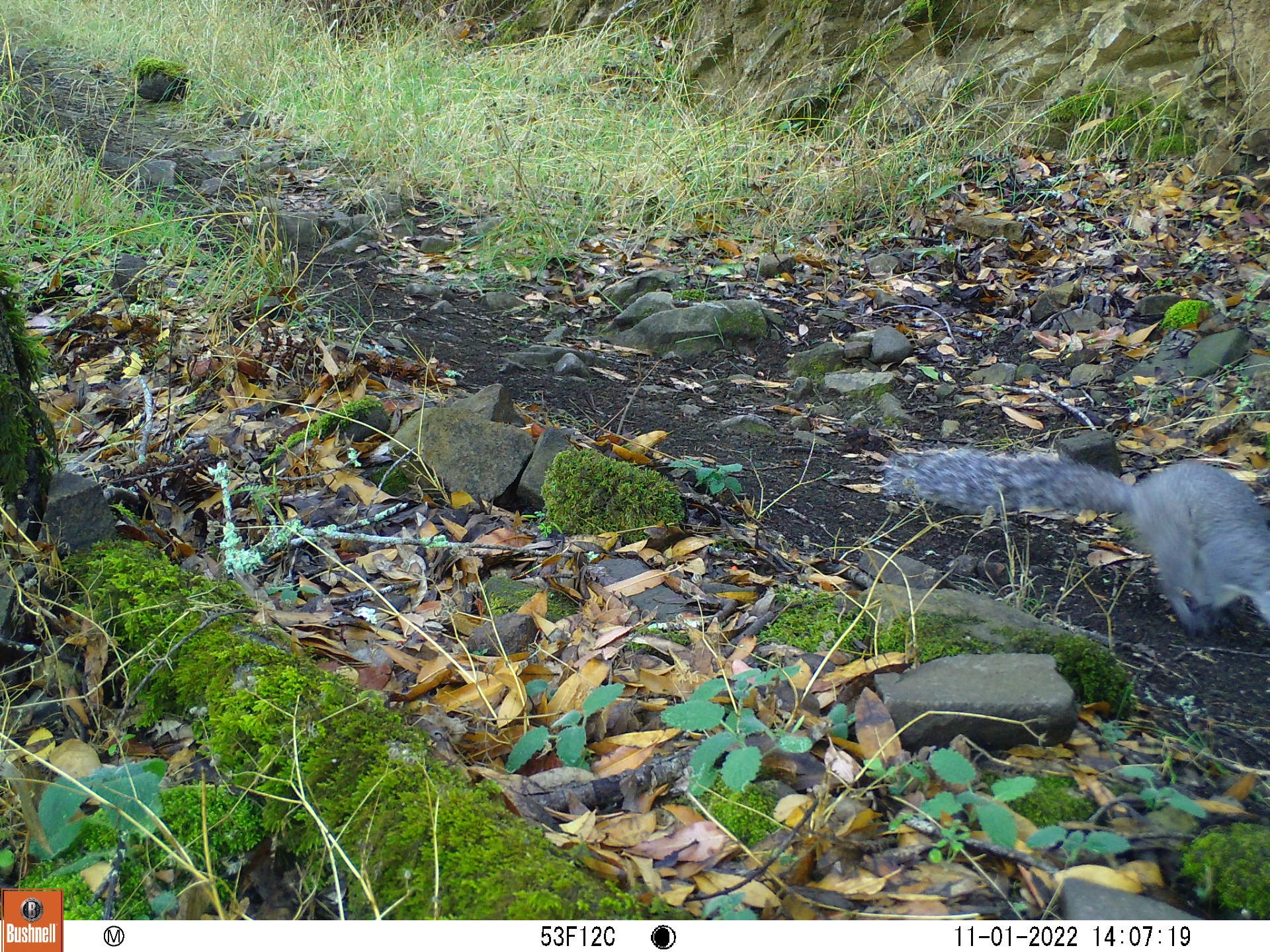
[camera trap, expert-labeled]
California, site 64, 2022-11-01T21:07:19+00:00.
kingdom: Animalia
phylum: Chordata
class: Mammalia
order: Rodentia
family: Sciuridae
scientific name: Sciuridae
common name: squirrel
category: unknown squirrel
Unknown squirrel (squirrel) (Sciuridae).